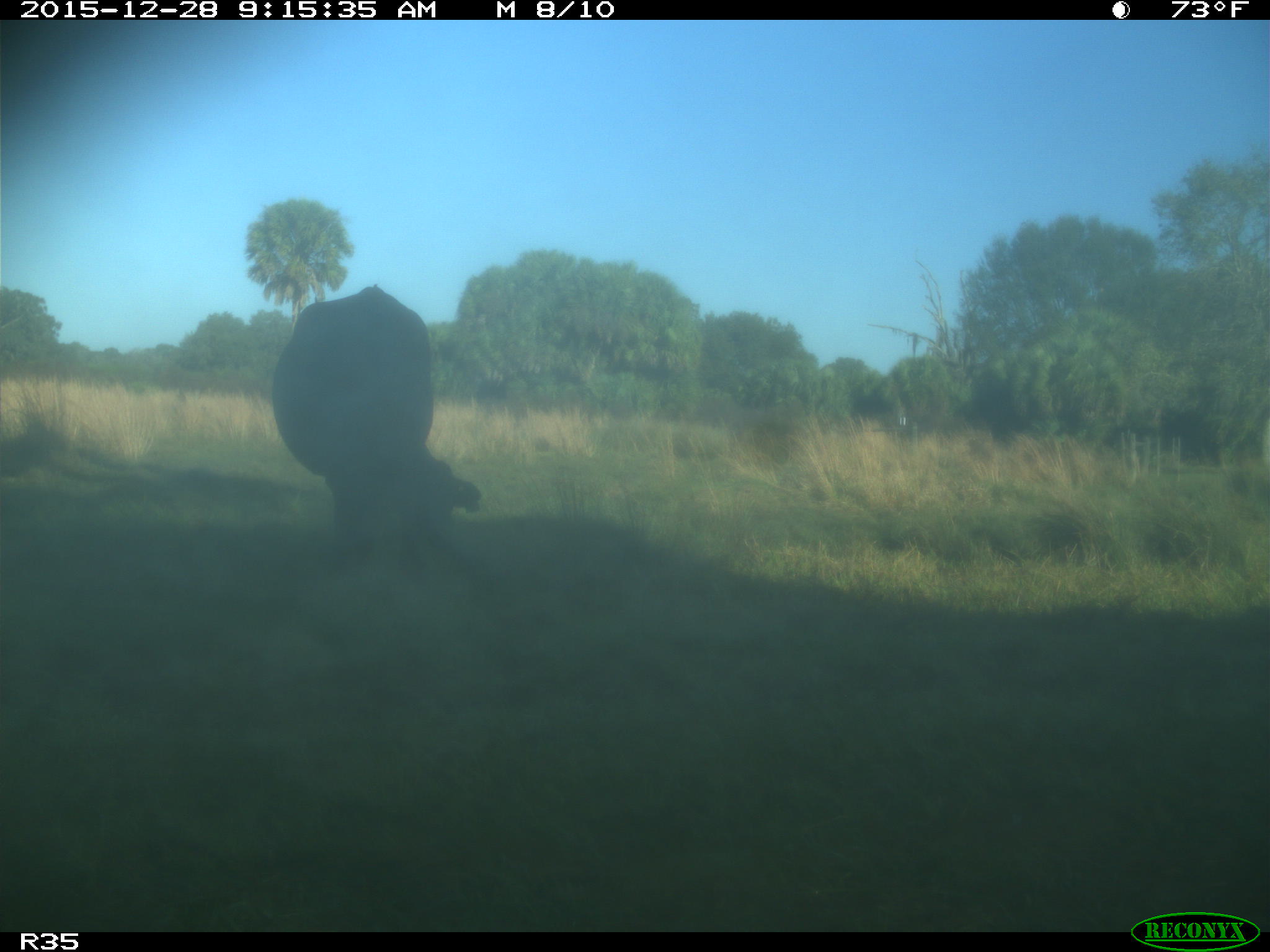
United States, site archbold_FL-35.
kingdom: Animalia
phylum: Chordata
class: Mammalia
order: Artiodactyla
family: Bovidae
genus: Bos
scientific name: Bos taurus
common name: domestic cow